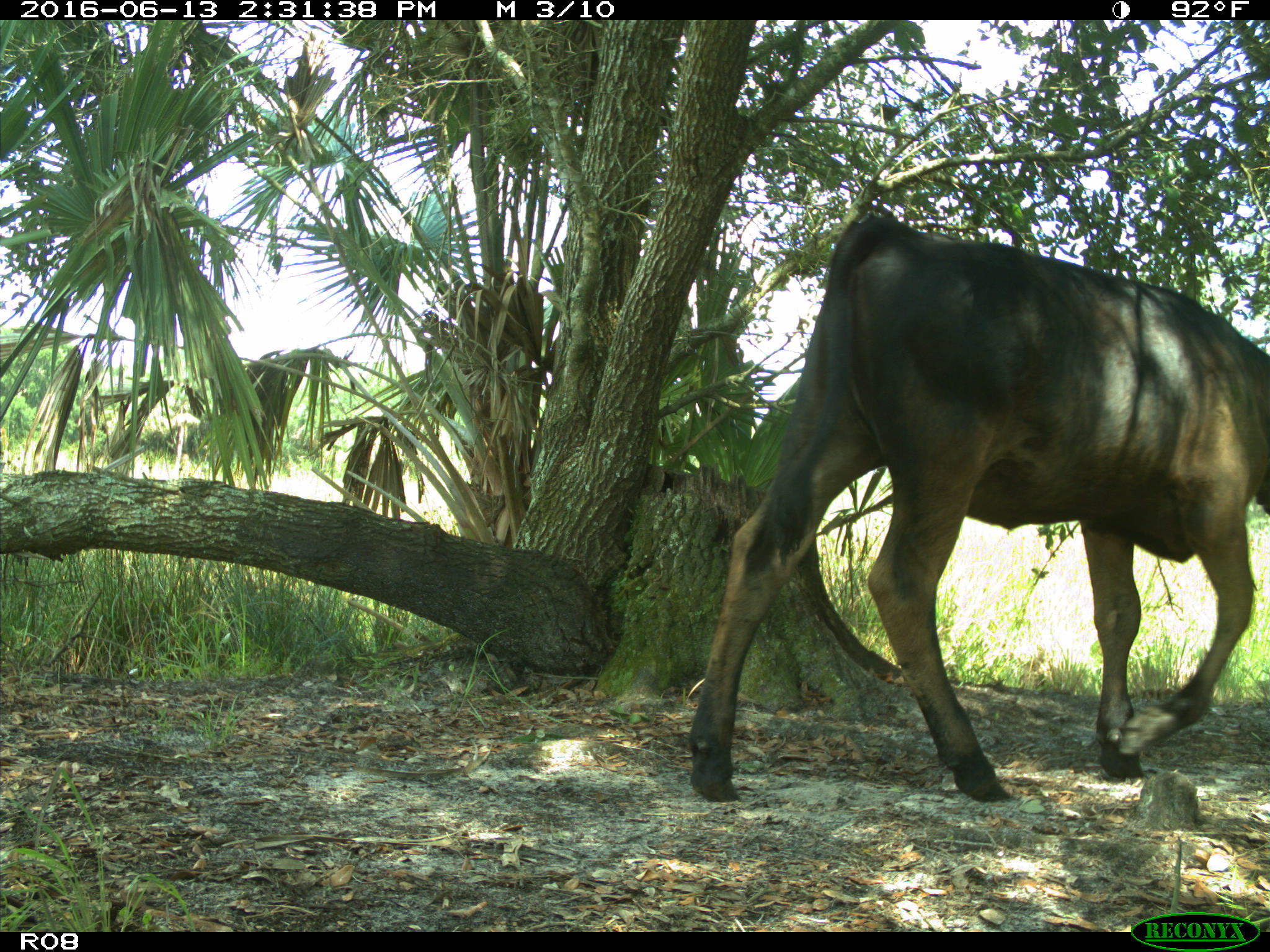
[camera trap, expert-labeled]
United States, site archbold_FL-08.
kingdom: Animalia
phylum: Chordata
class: Mammalia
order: Artiodactyla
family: Bovidae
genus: Bos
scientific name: Bos taurus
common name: domestic cow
Bos taurus (domestic cow).